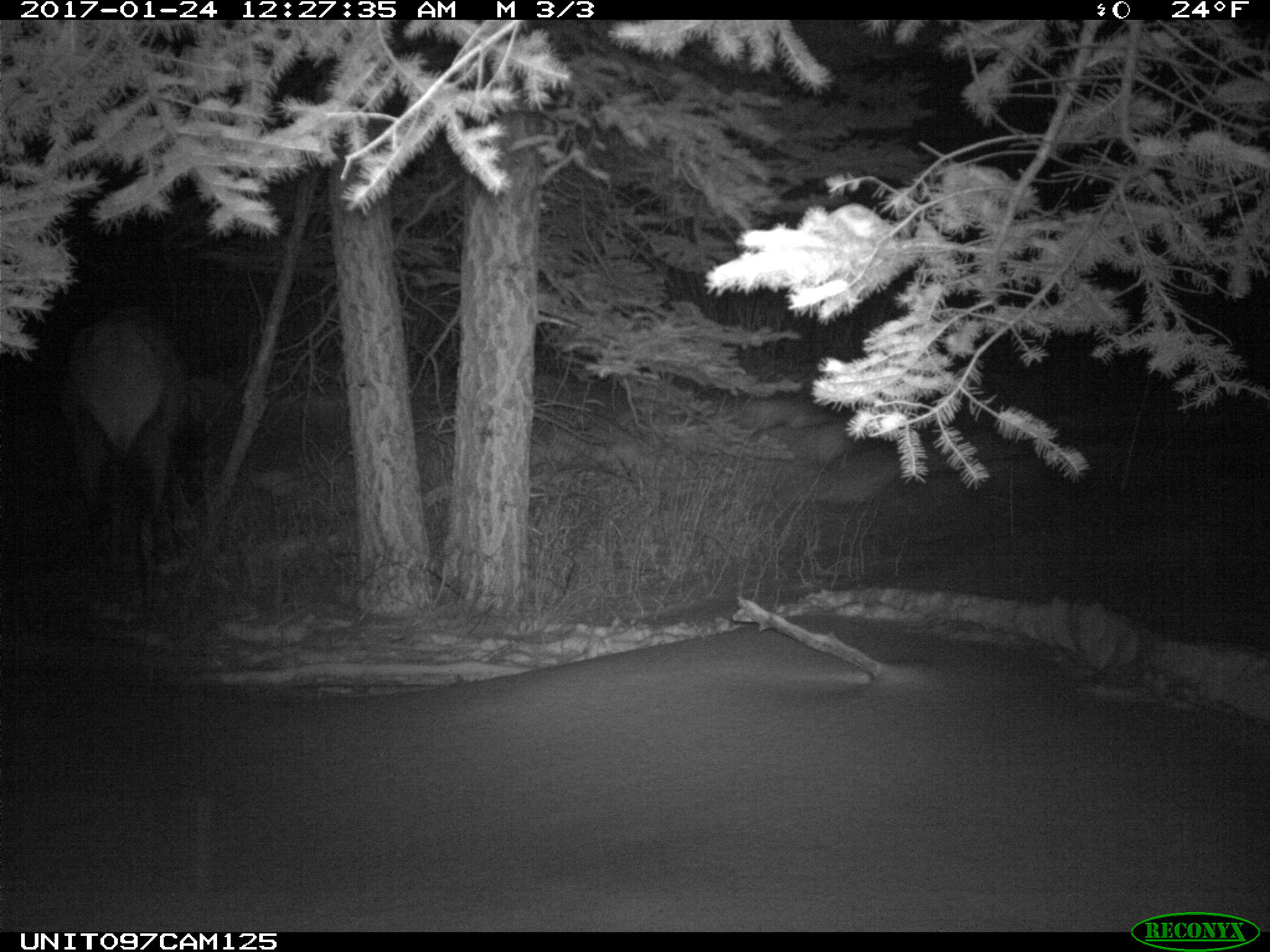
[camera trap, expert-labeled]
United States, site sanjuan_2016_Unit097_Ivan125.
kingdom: Animalia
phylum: Chordata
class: Mammalia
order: Artiodactyla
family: Cervidae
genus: Cervus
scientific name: Cervus elaphus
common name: red deer